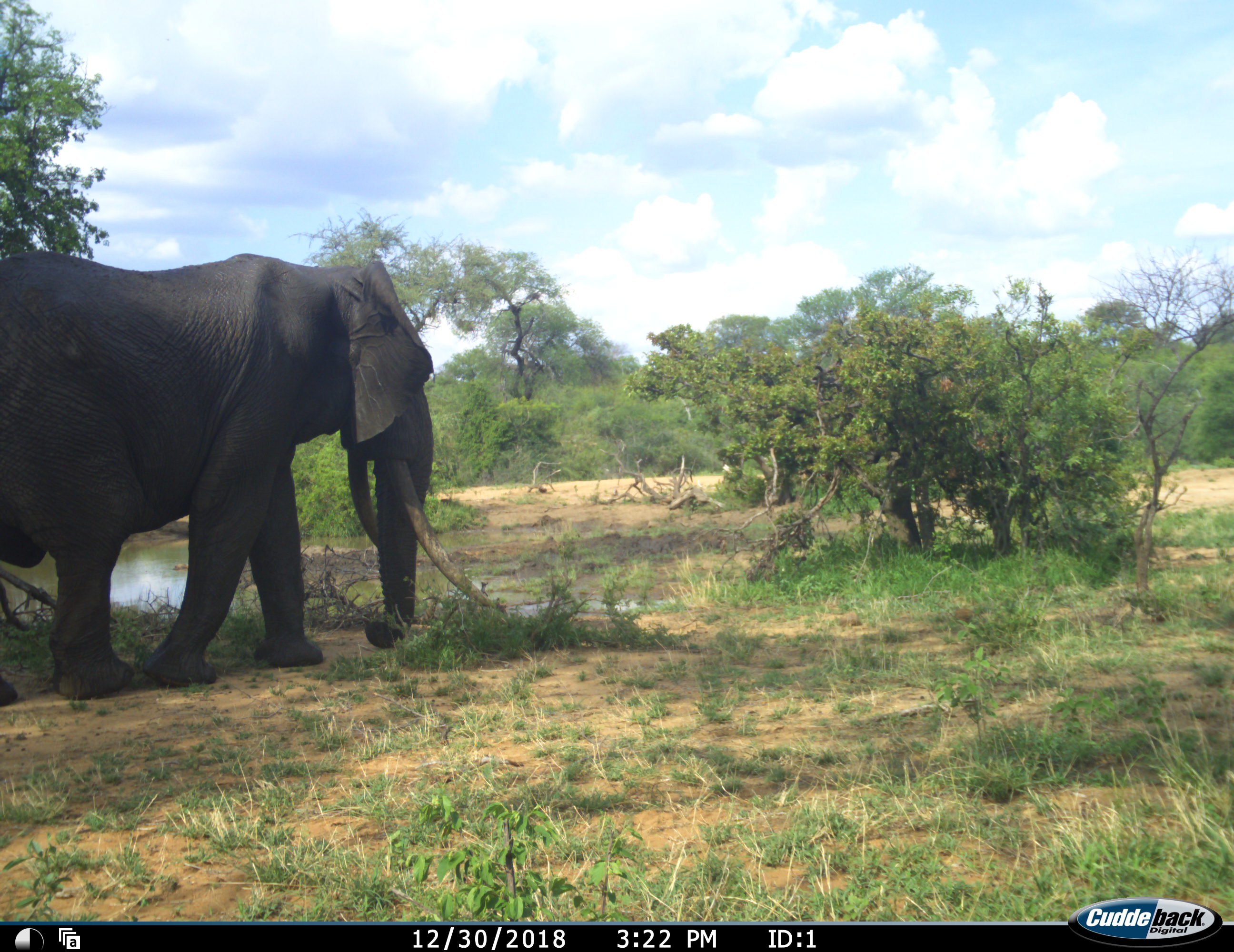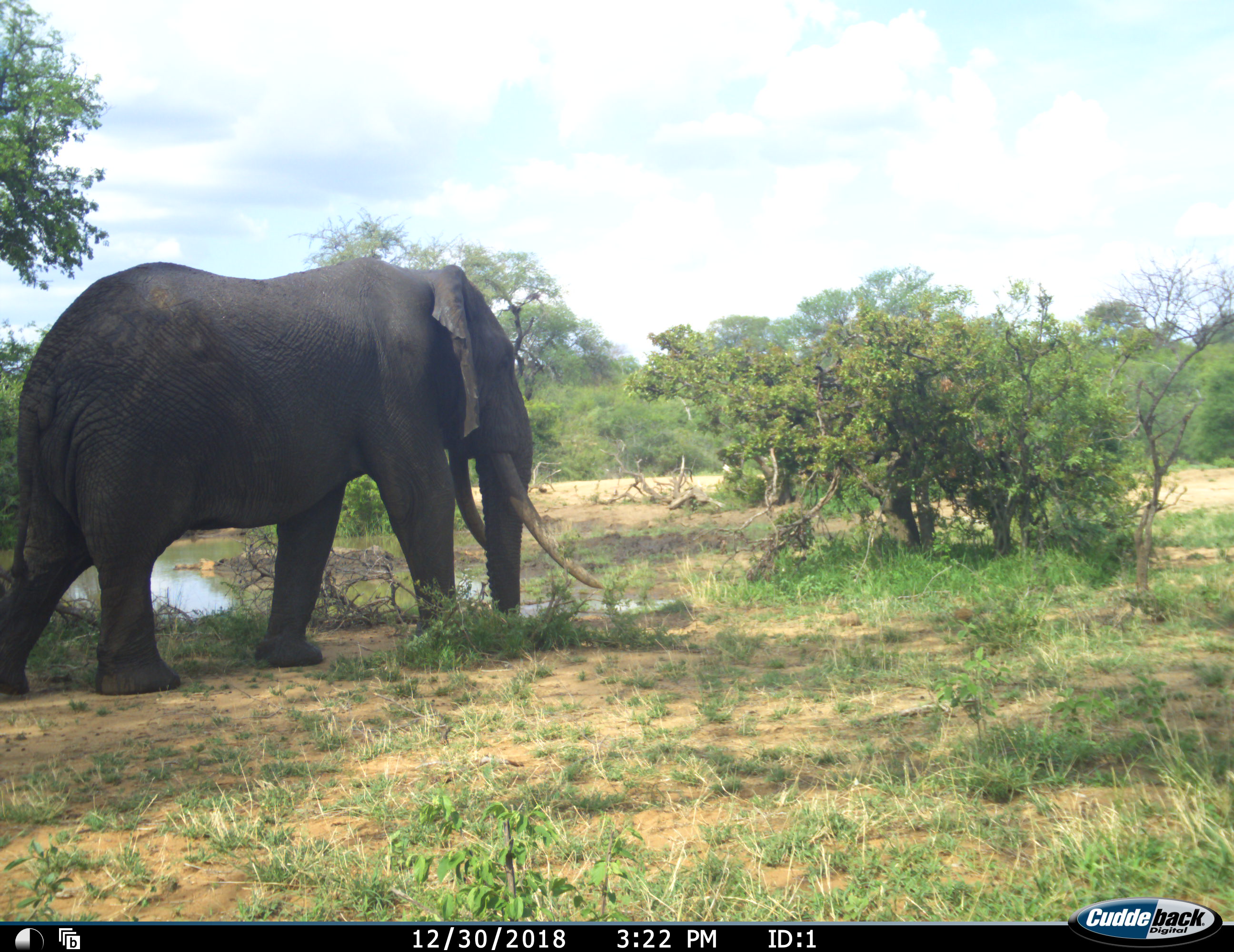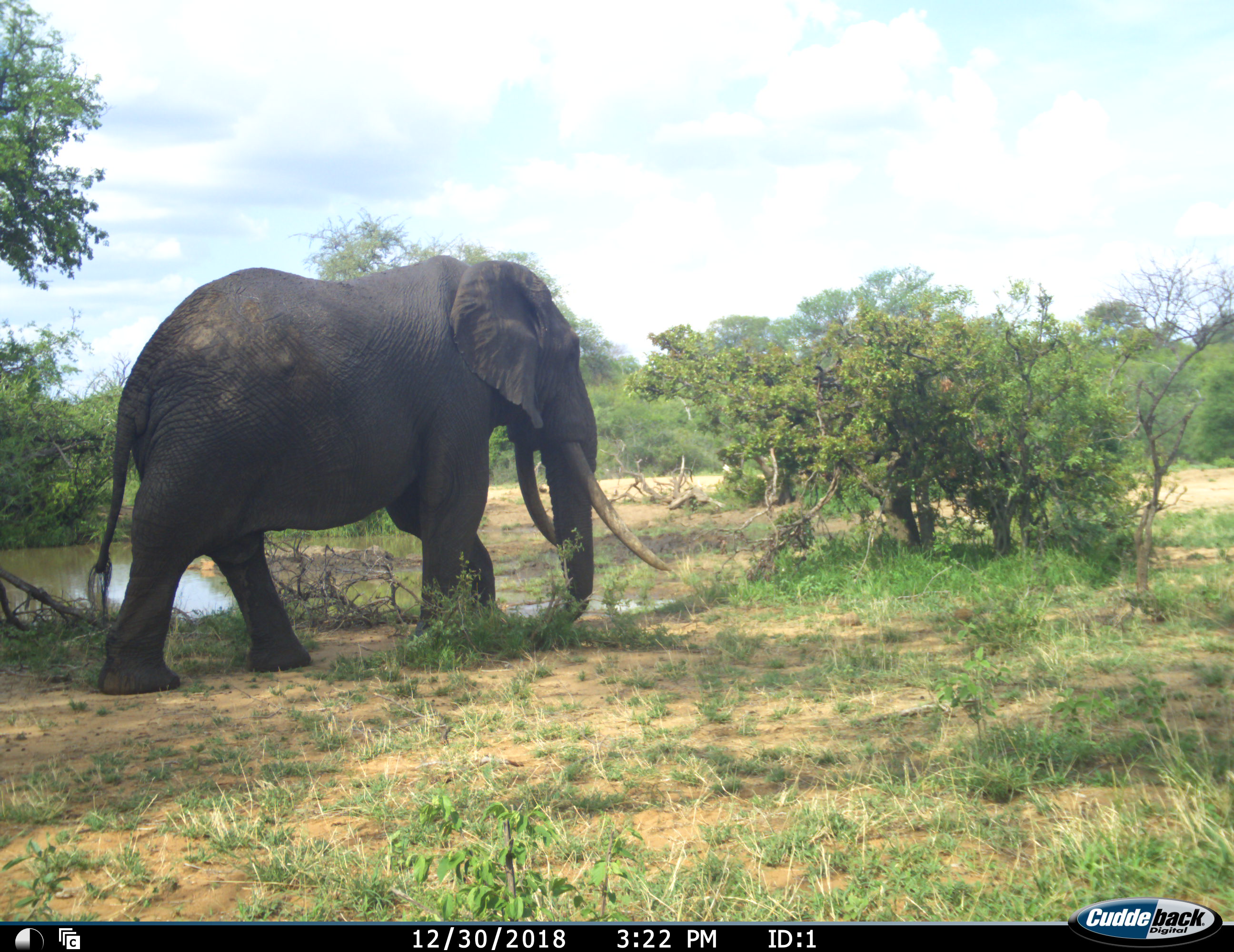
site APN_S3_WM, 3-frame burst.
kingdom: Animalia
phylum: Chordata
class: Mammalia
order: Proboscidea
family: Elephantidae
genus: Loxodonta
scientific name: Loxodonta africana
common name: african bush elephant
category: elephant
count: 1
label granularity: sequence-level